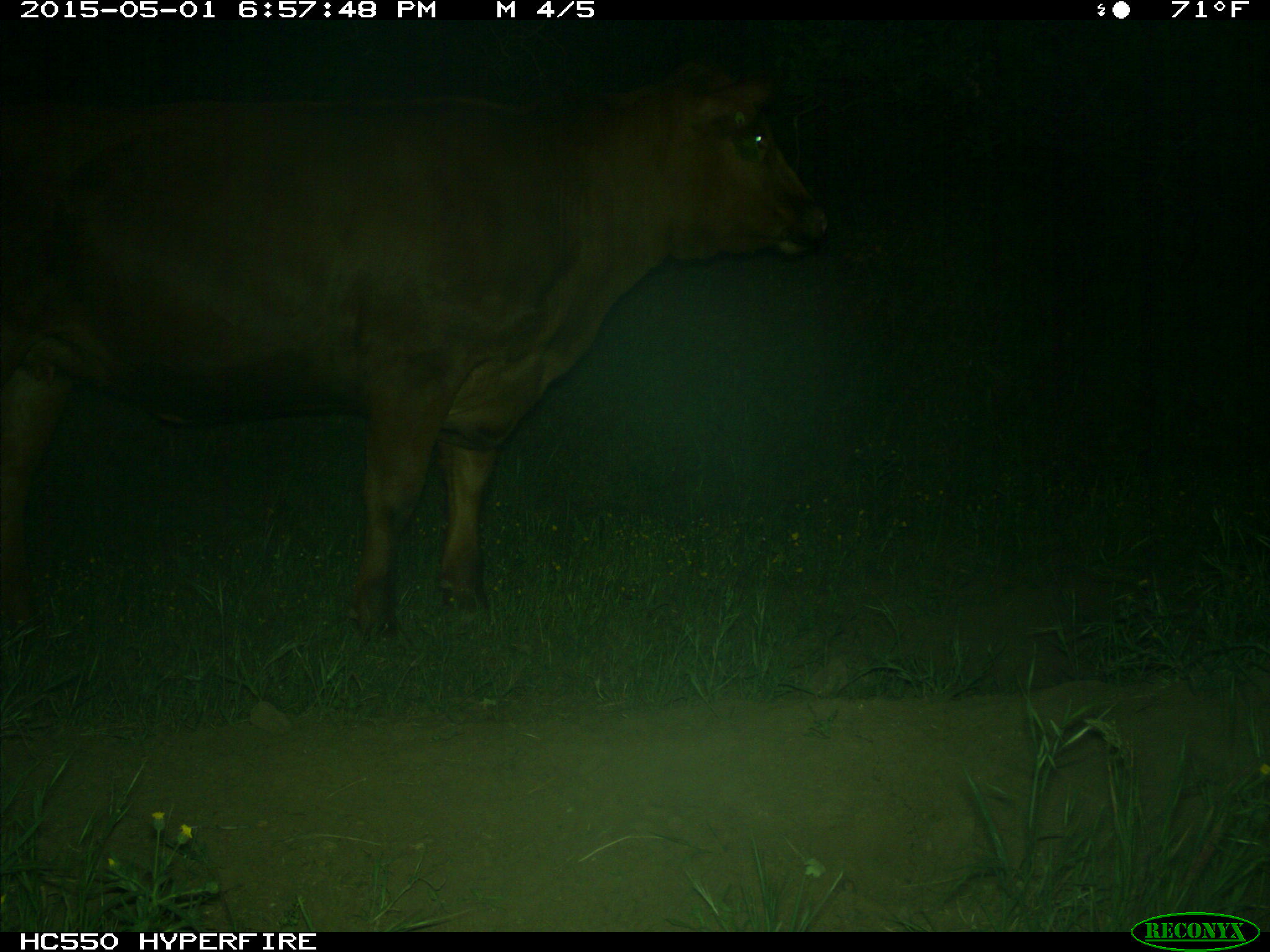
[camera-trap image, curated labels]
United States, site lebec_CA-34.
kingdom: Animalia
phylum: Chordata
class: Mammalia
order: Artiodactyla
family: Bovidae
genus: Bos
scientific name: Bos taurus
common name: domestic cow